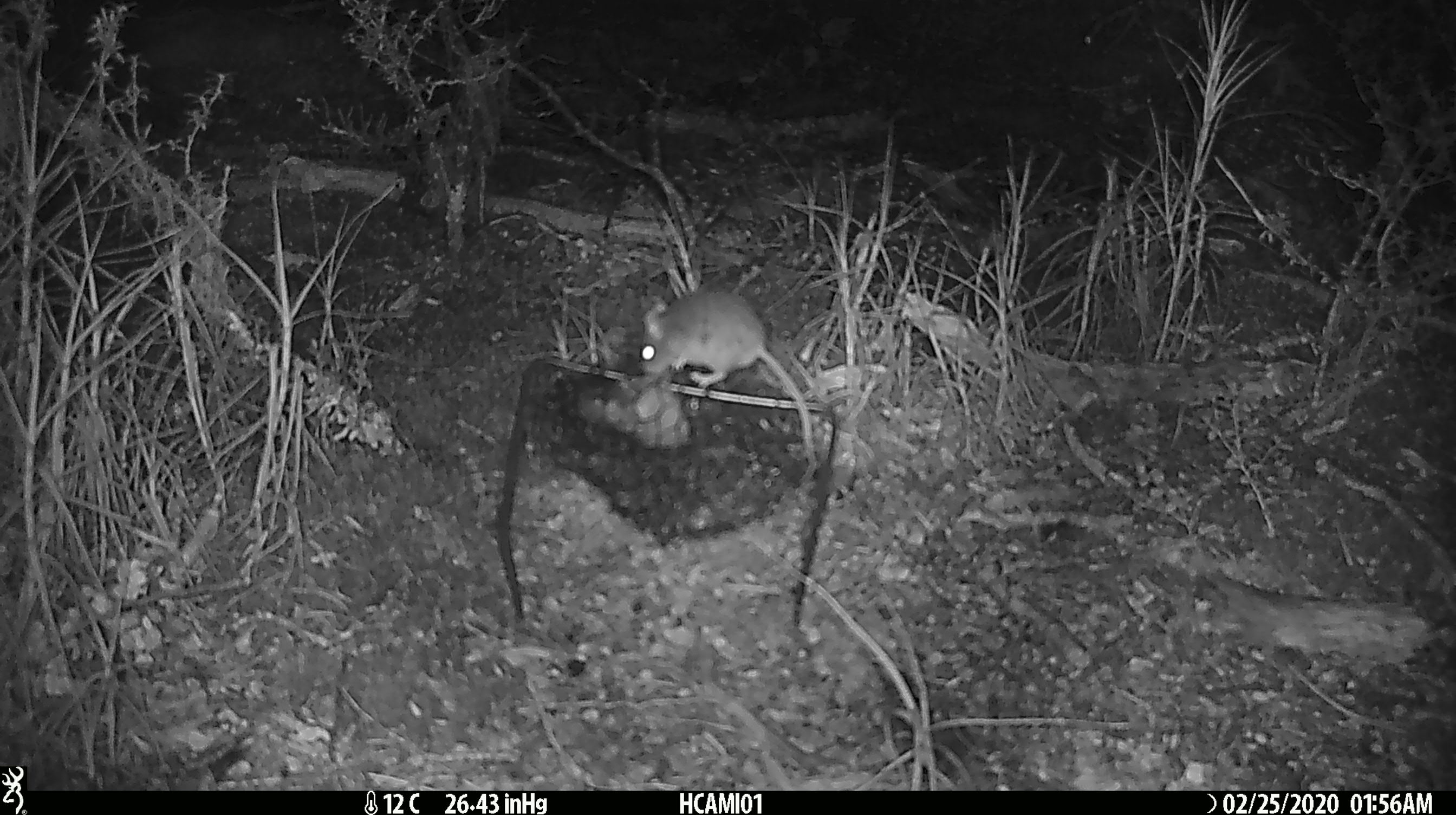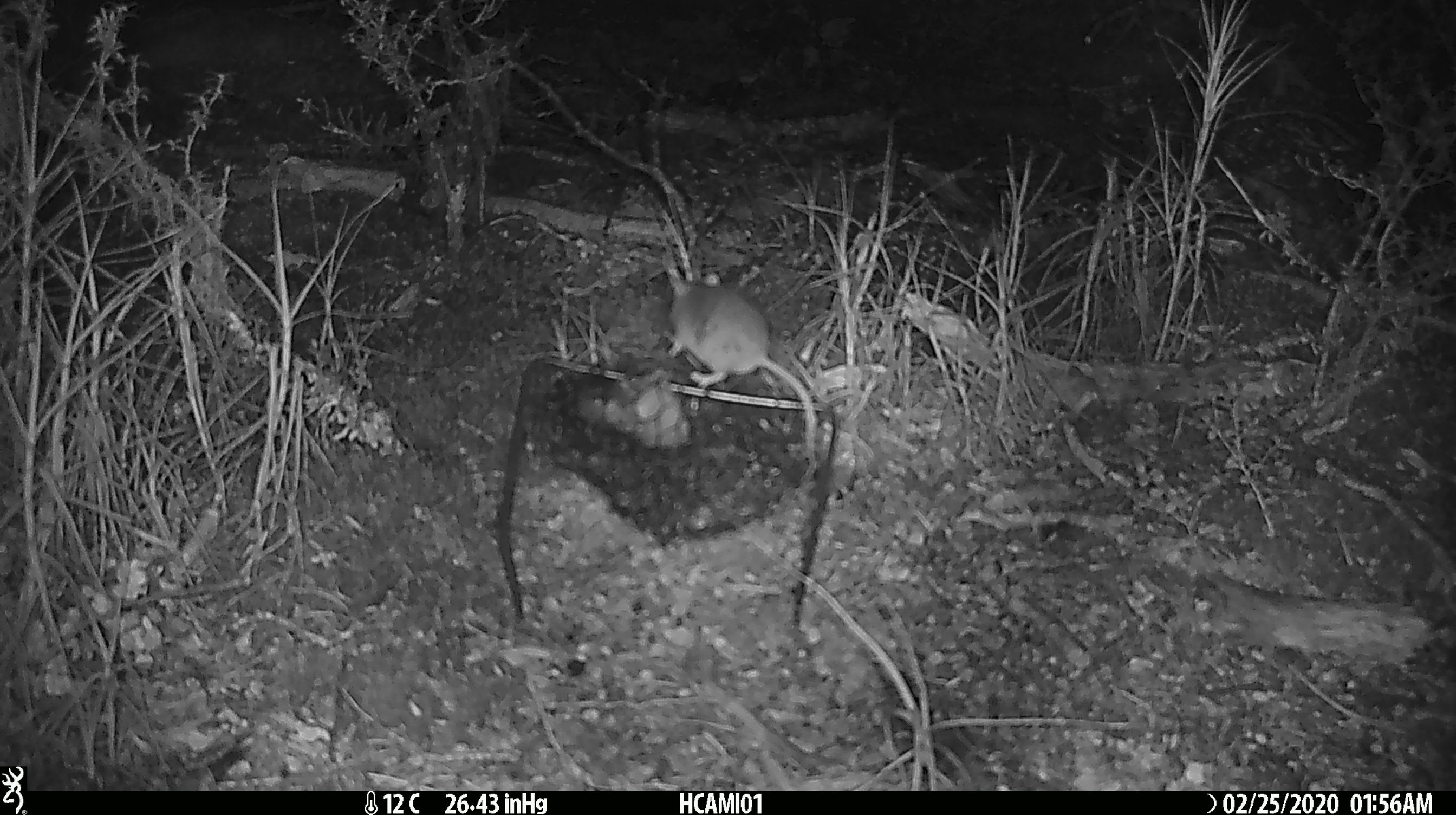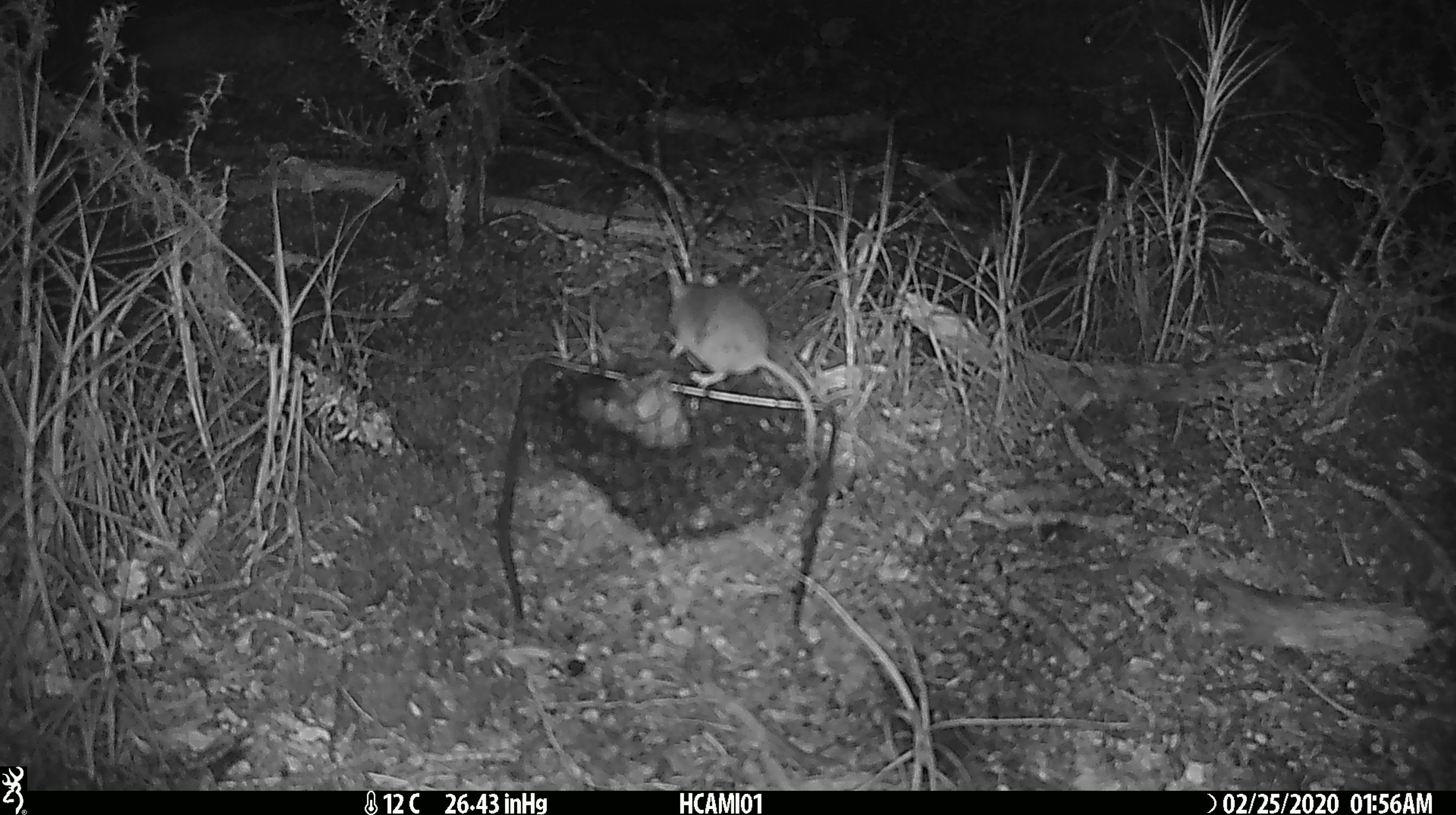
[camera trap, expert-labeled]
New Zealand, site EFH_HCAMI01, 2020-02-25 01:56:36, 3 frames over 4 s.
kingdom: Animalia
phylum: Chordata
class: Mammalia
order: Rodentia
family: Muridae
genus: Mus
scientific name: Mus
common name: mouse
Mouse (Mus).